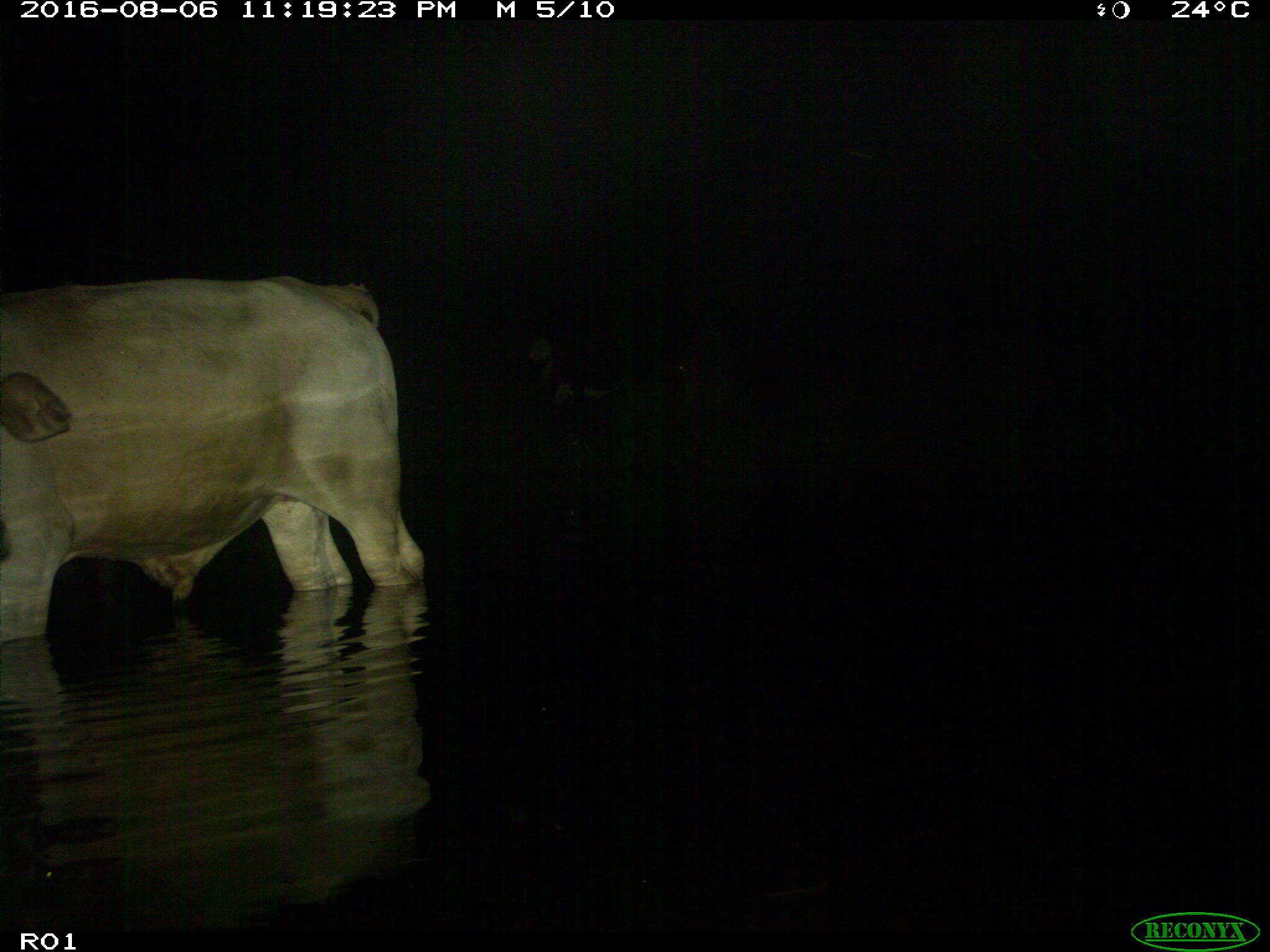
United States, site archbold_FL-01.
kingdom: Animalia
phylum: Chordata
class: Mammalia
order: Artiodactyla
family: Bovidae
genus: Bos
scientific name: Bos taurus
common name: domestic cow